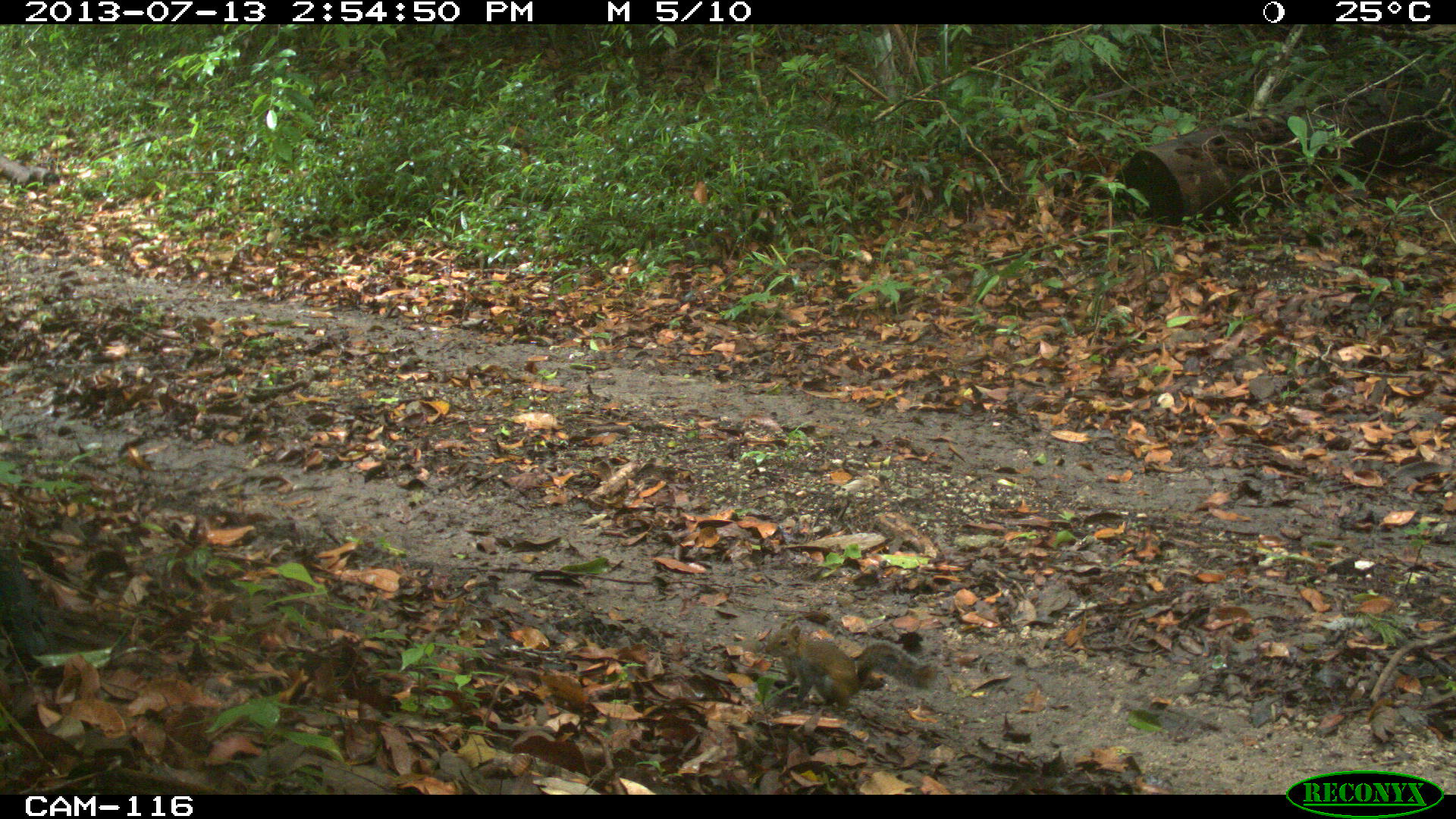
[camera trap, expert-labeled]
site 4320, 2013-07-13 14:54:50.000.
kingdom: Animalia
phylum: Chordata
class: Mammalia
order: Rodentia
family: Sciuridae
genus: Sciurus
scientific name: Sciurus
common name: squirrel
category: sciurus sp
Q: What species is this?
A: Sciurus sp (squirrel) (Sciurus).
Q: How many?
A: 1.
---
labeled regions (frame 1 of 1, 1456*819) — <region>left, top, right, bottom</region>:
sciurus sp: <region>763, 620, 939, 711</region>